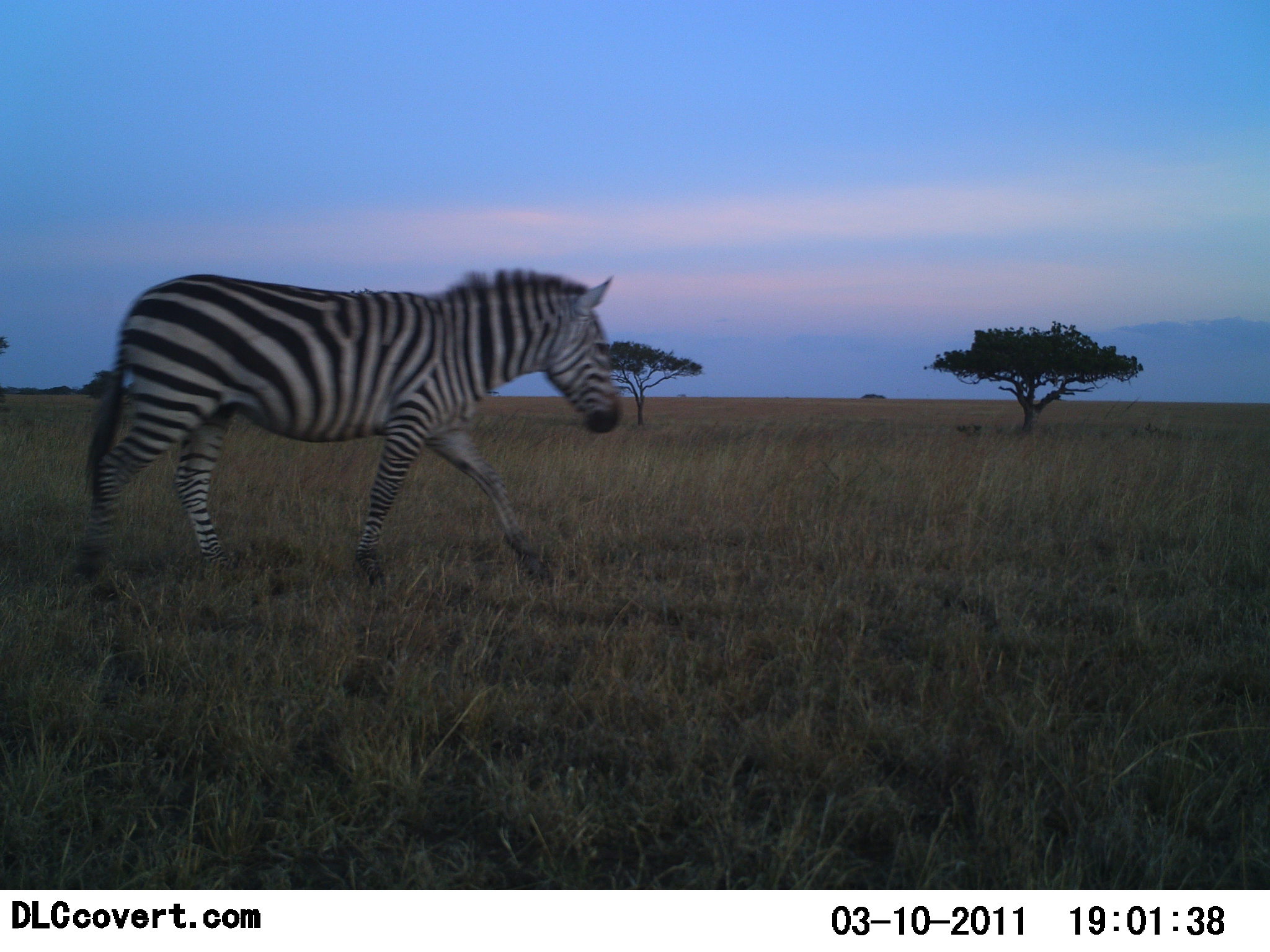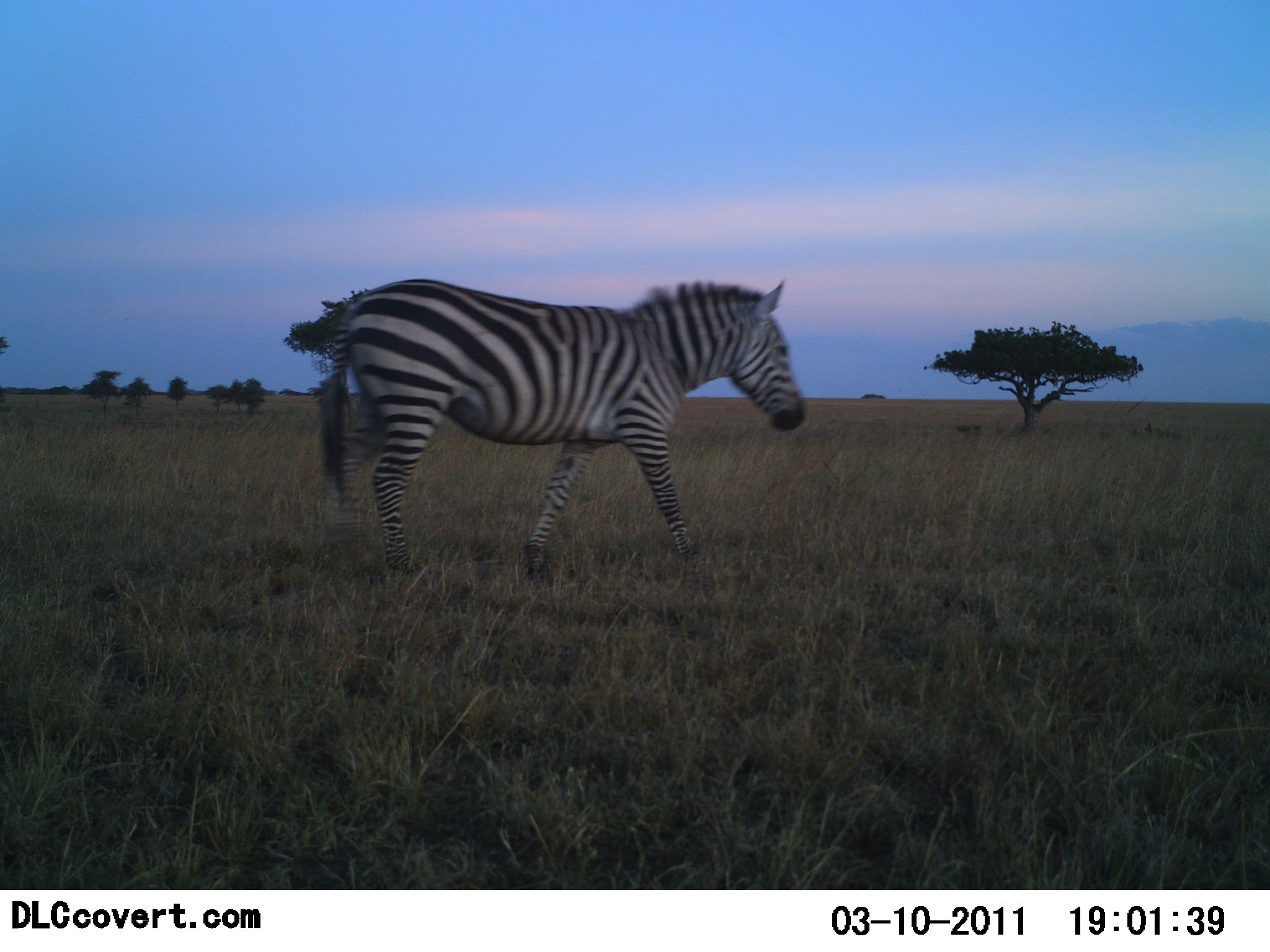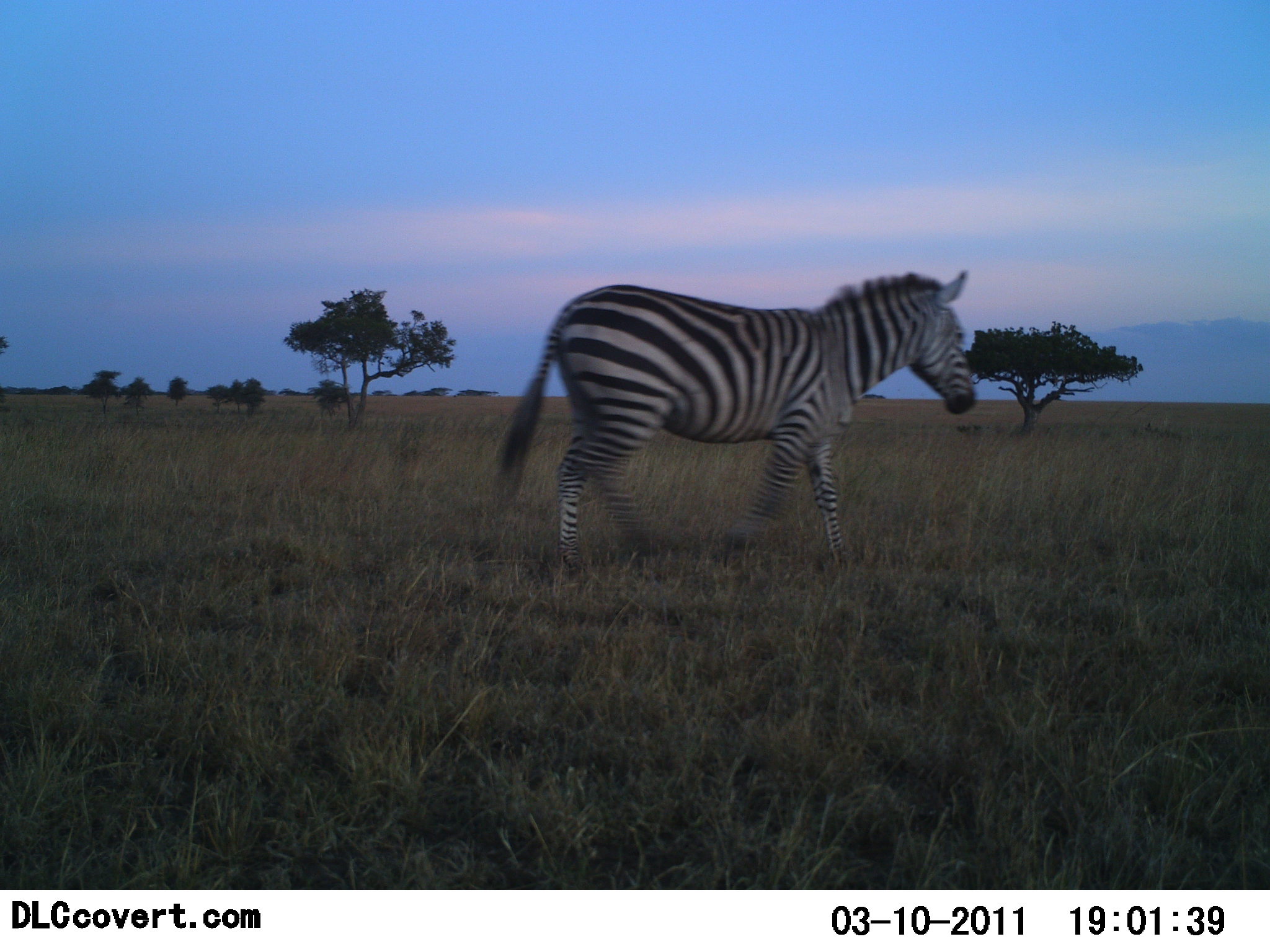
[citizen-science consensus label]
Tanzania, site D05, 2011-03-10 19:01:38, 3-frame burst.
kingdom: Animalia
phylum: Chordata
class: Mammalia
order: Perissodactyla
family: Equidae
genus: Equus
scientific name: Equus quagga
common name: plains zebra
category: zebra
Zebra (plains zebra) (Equus quagga), count 1. Behavior (volunteer vote fractions): standing 0%, resting 0%, moving 100%, interacting 0%. Young present (vote fraction): 0%. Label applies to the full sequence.